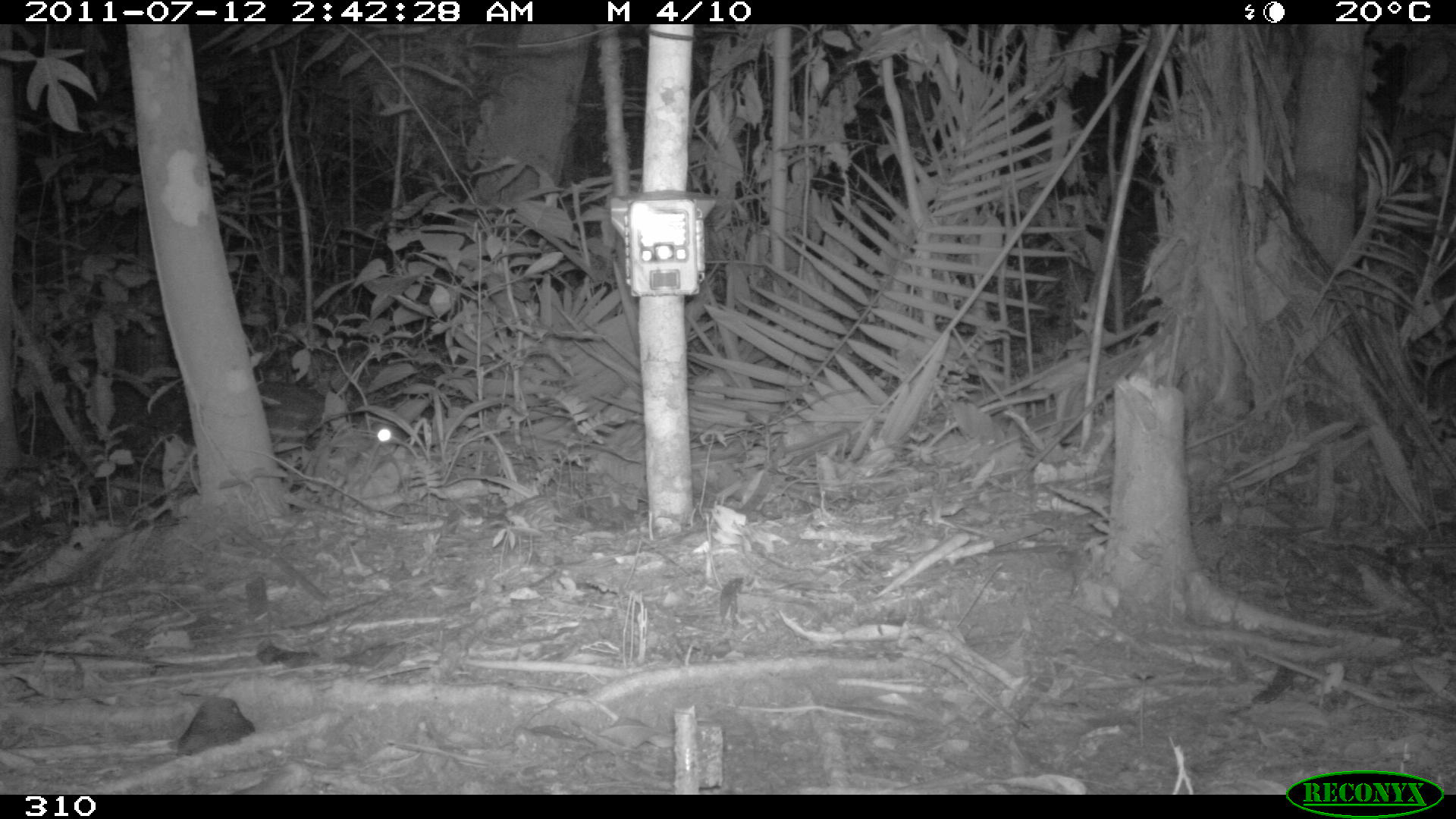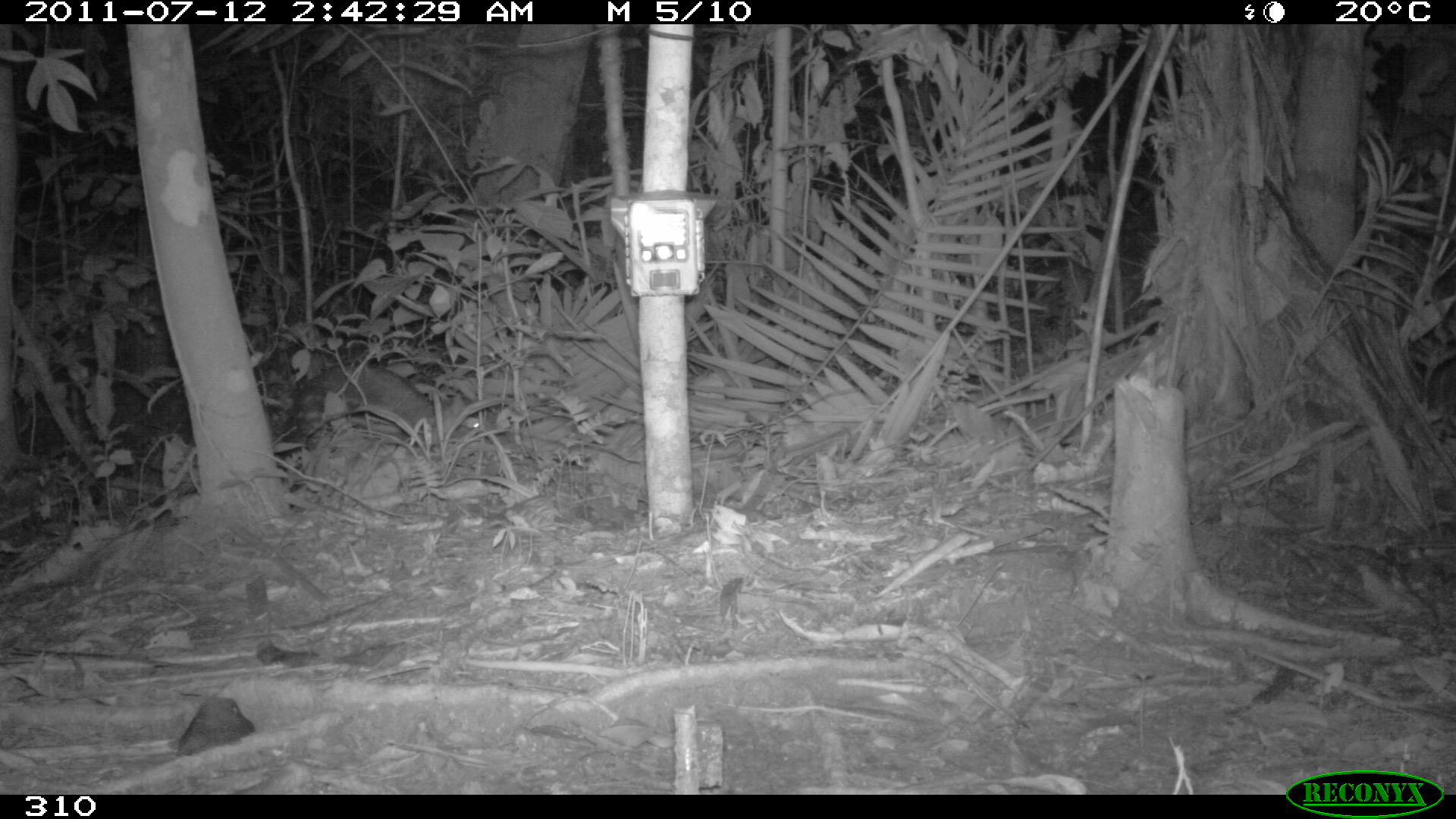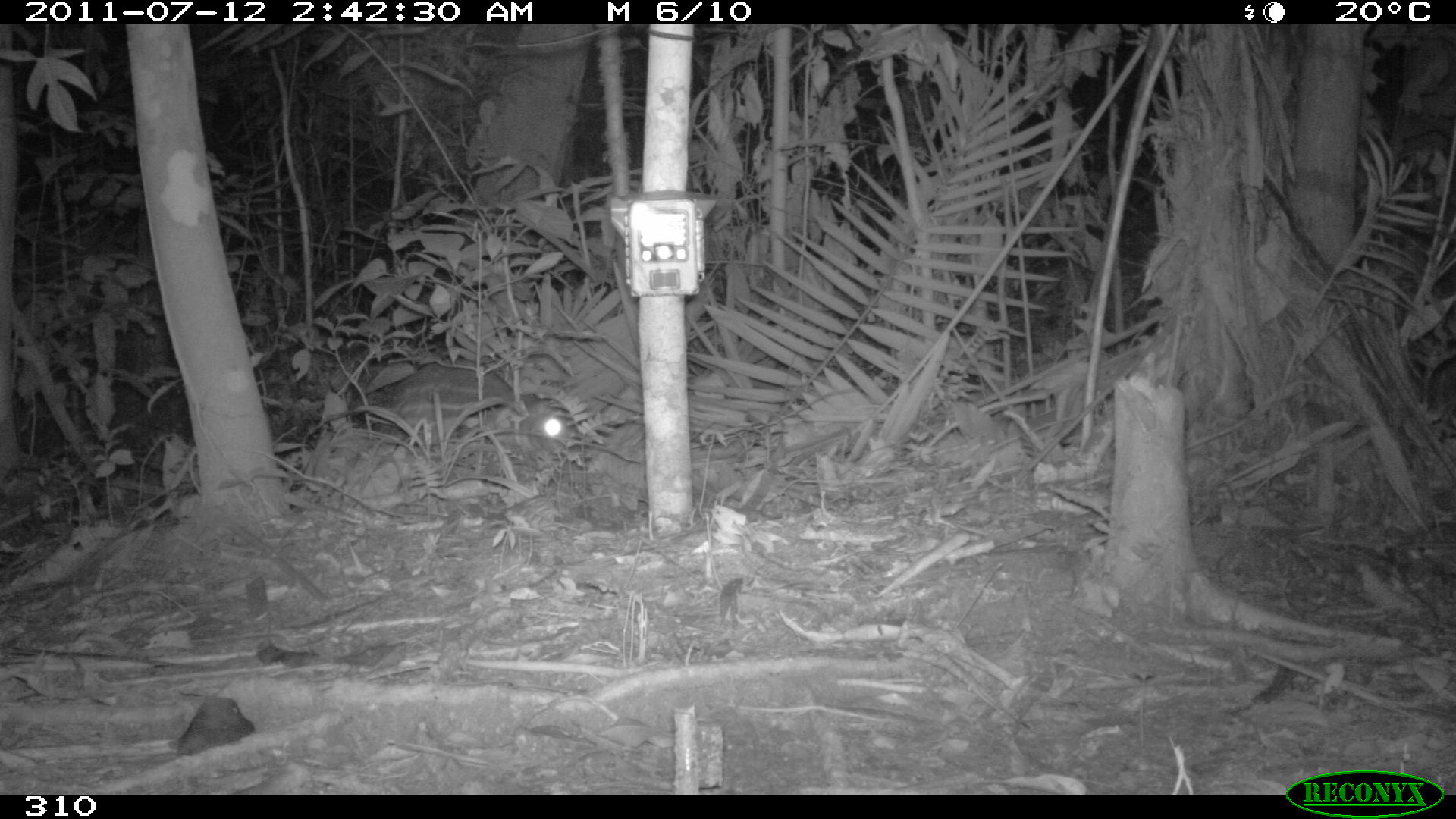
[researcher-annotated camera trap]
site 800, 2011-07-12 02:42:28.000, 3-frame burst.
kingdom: Animalia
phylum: Chordata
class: Mammalia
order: Rodentia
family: Cuniculidae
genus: Cuniculus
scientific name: Cuniculus paca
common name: spotted paca